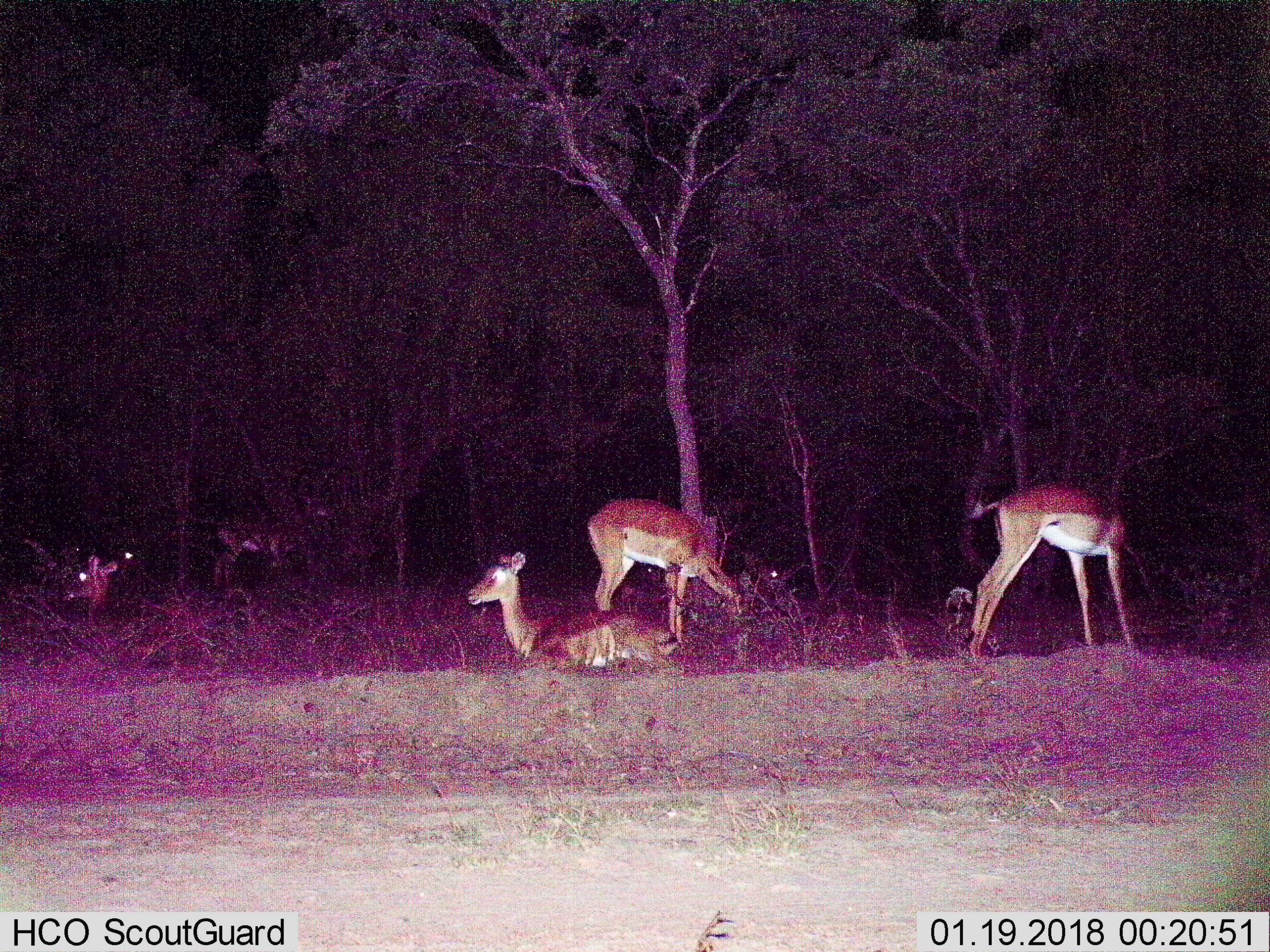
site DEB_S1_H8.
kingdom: Animalia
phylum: Chordata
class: Mammalia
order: Artiodactyla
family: Bovidae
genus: Aepyceros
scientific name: Aepyceros melampus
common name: impala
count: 7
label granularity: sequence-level